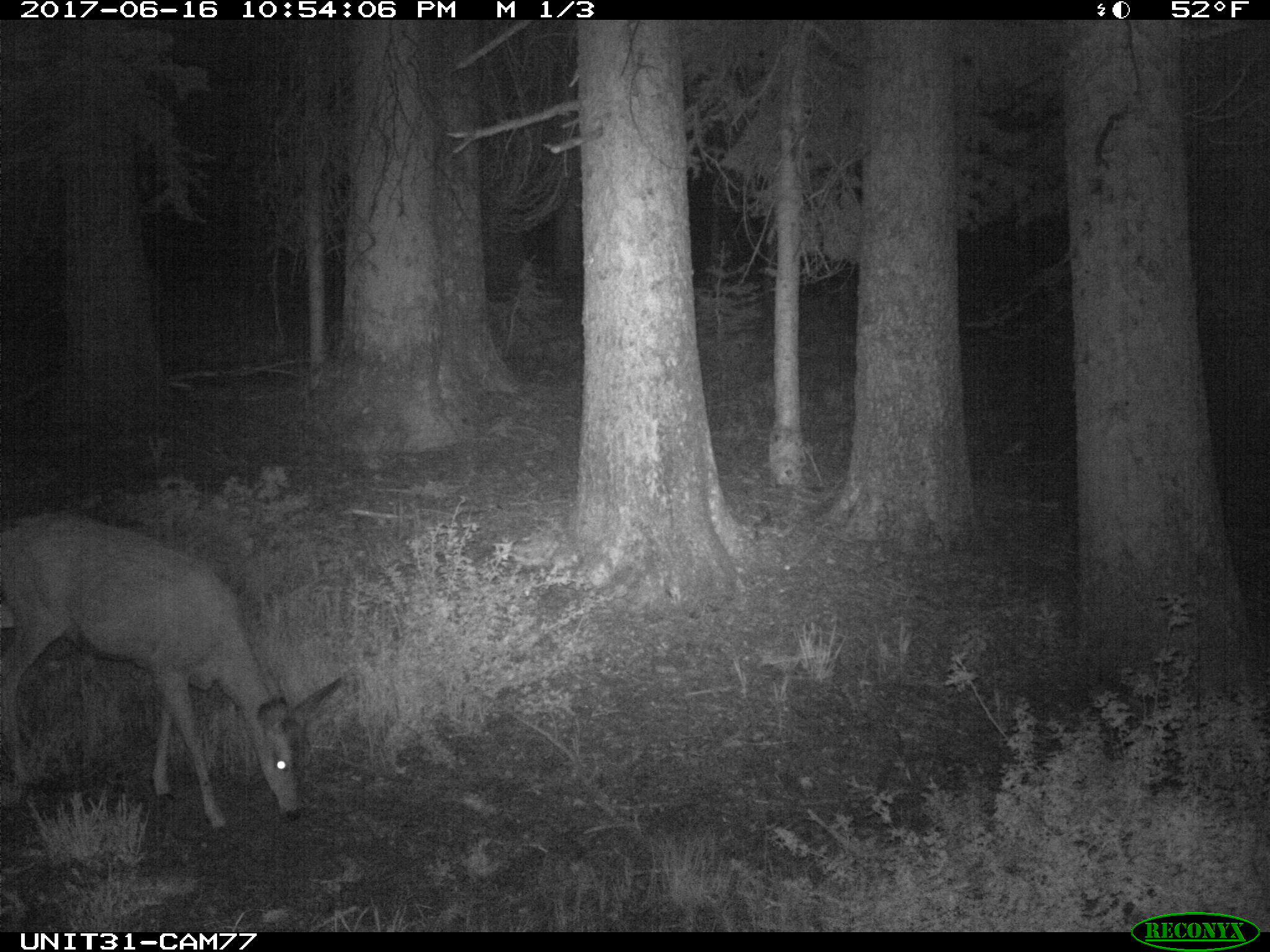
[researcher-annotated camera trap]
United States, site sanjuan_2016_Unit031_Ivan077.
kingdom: Animalia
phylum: Chordata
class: Mammalia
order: Artiodactyla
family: Cervidae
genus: Odocoileus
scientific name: Odocoileus hemionus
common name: mule deer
Odocoileus hemionus (mule deer).